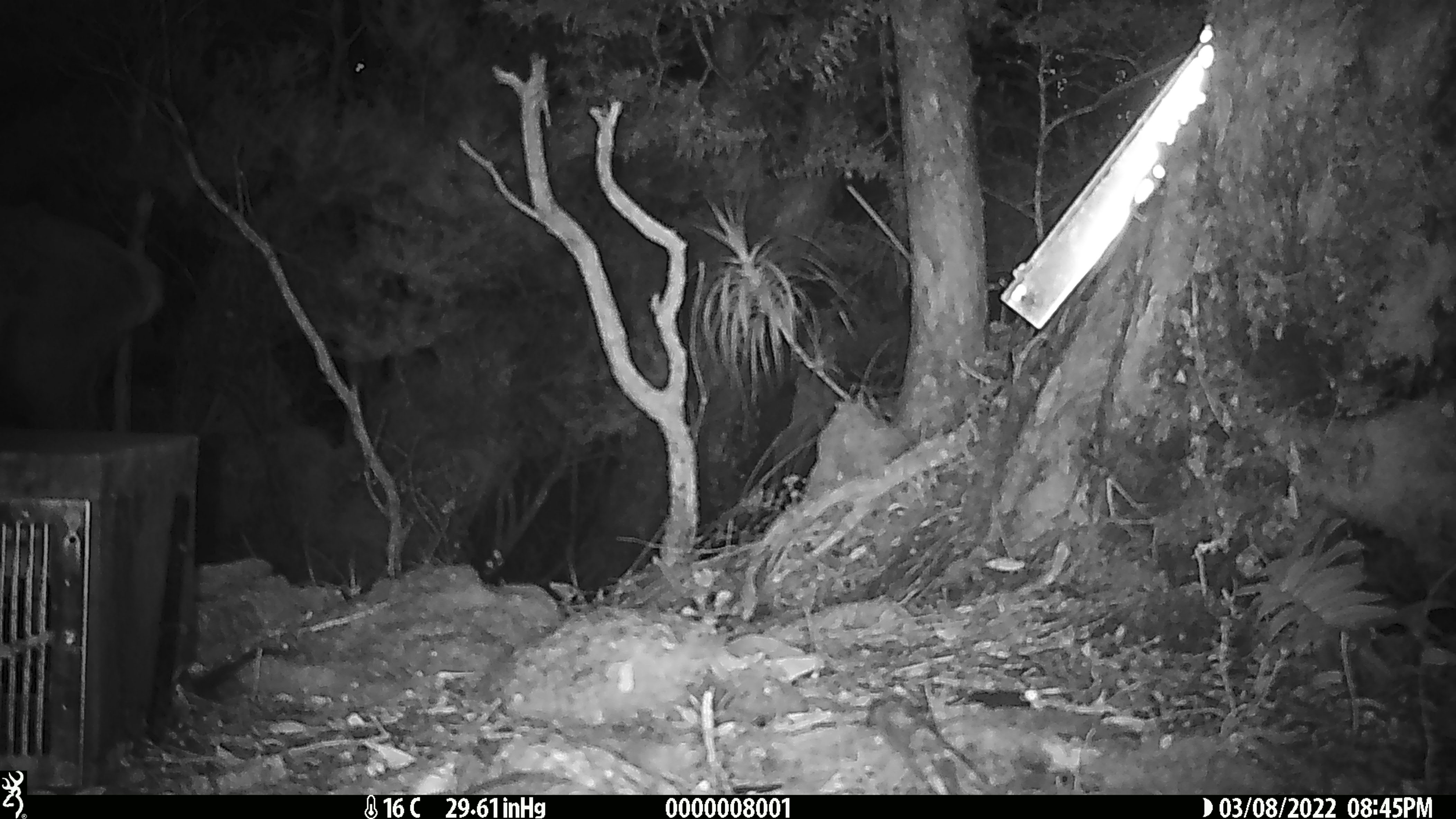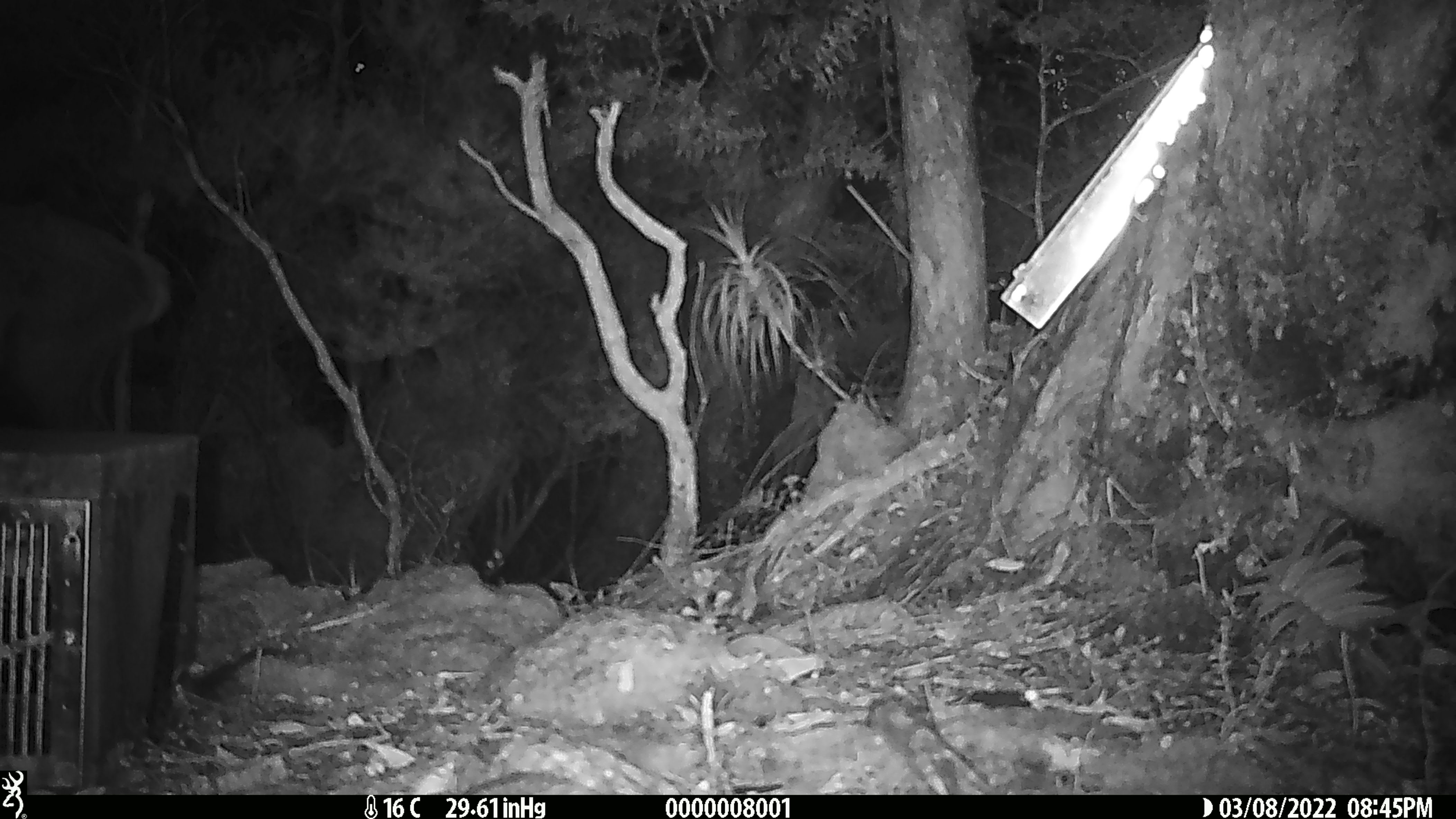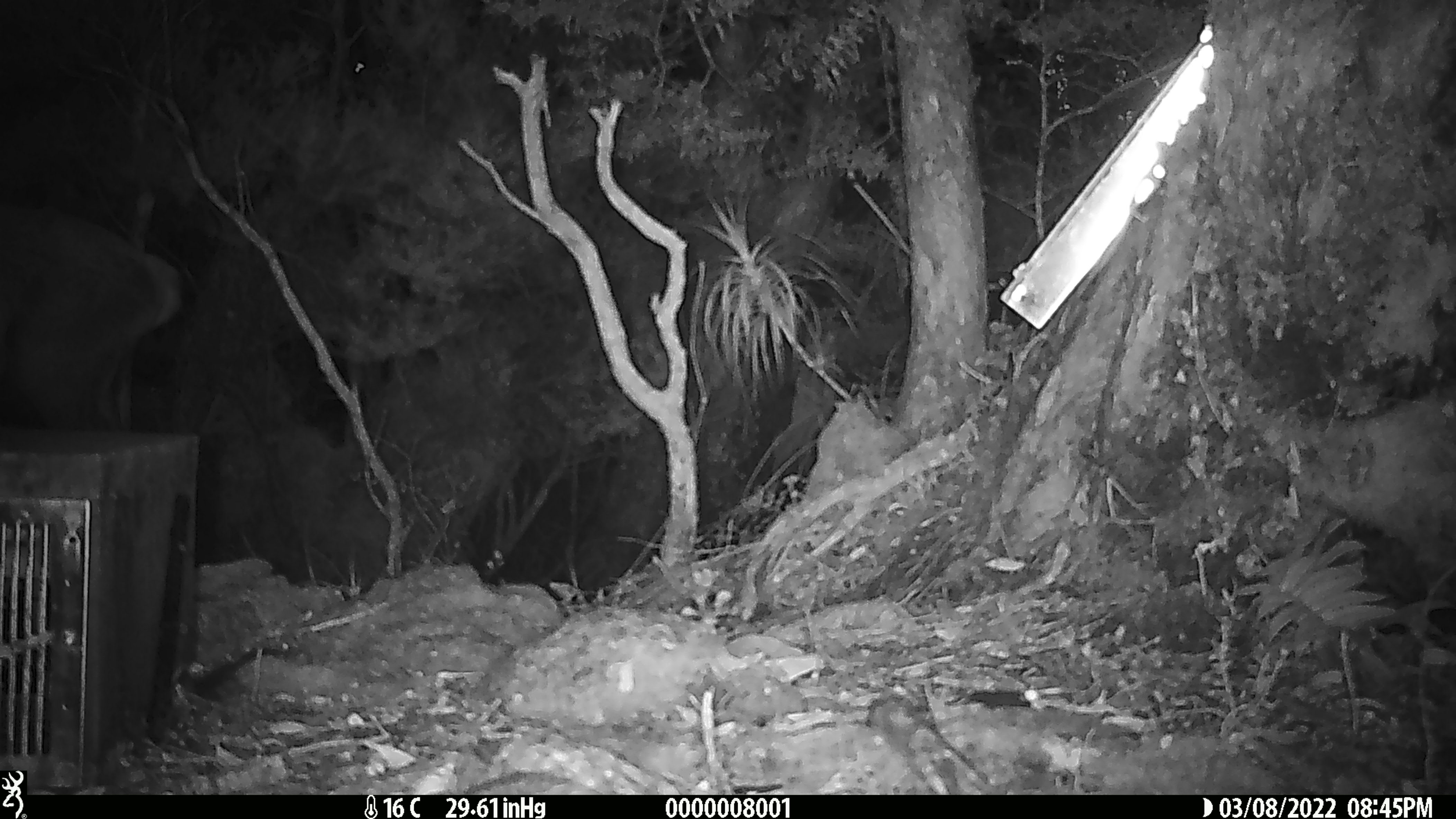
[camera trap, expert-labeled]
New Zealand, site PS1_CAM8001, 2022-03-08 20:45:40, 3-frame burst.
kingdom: Animalia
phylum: Chordata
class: Mammalia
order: Artiodactyla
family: Cervidae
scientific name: Cervidae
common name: deer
Deer (Cervidae).